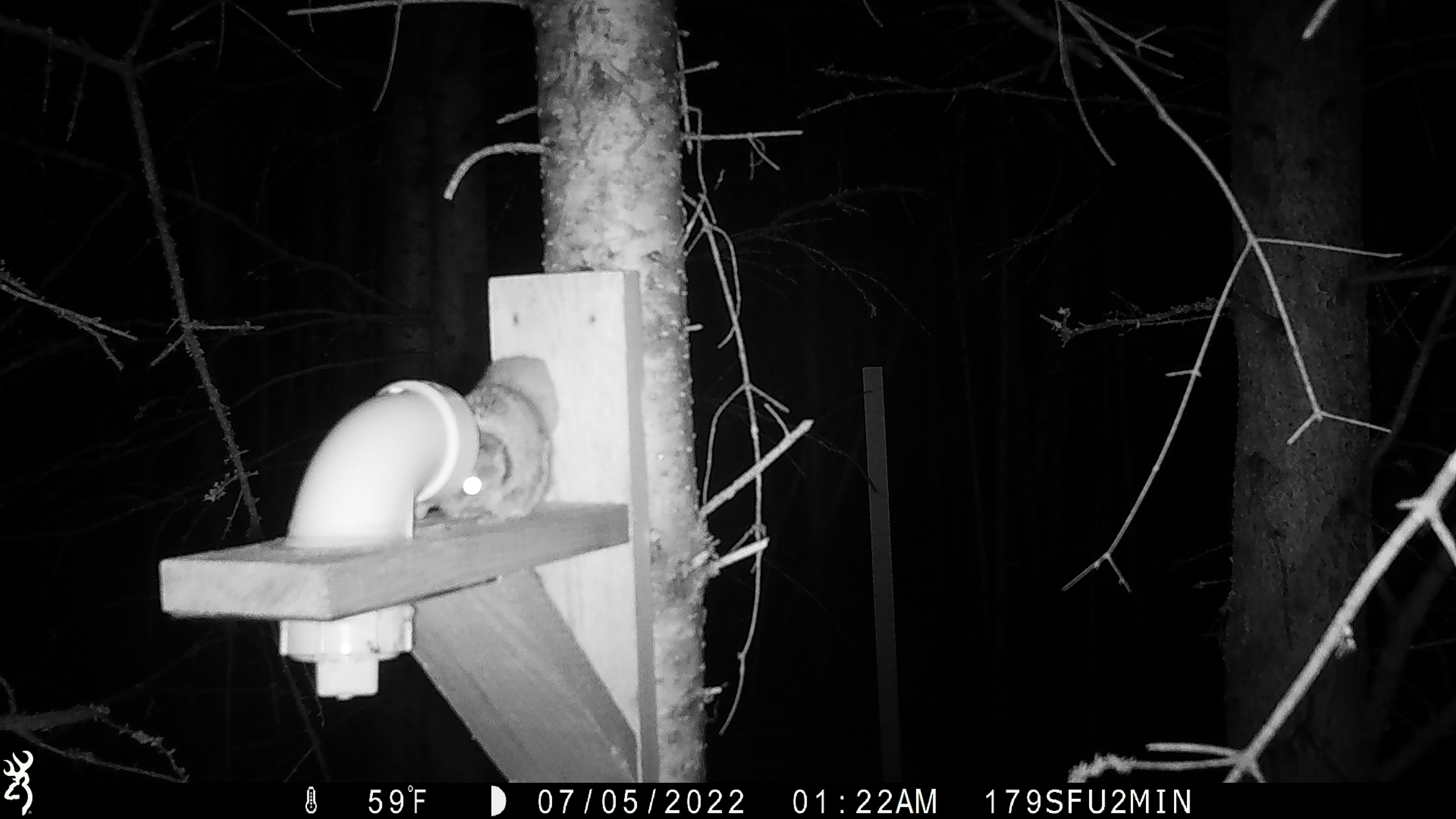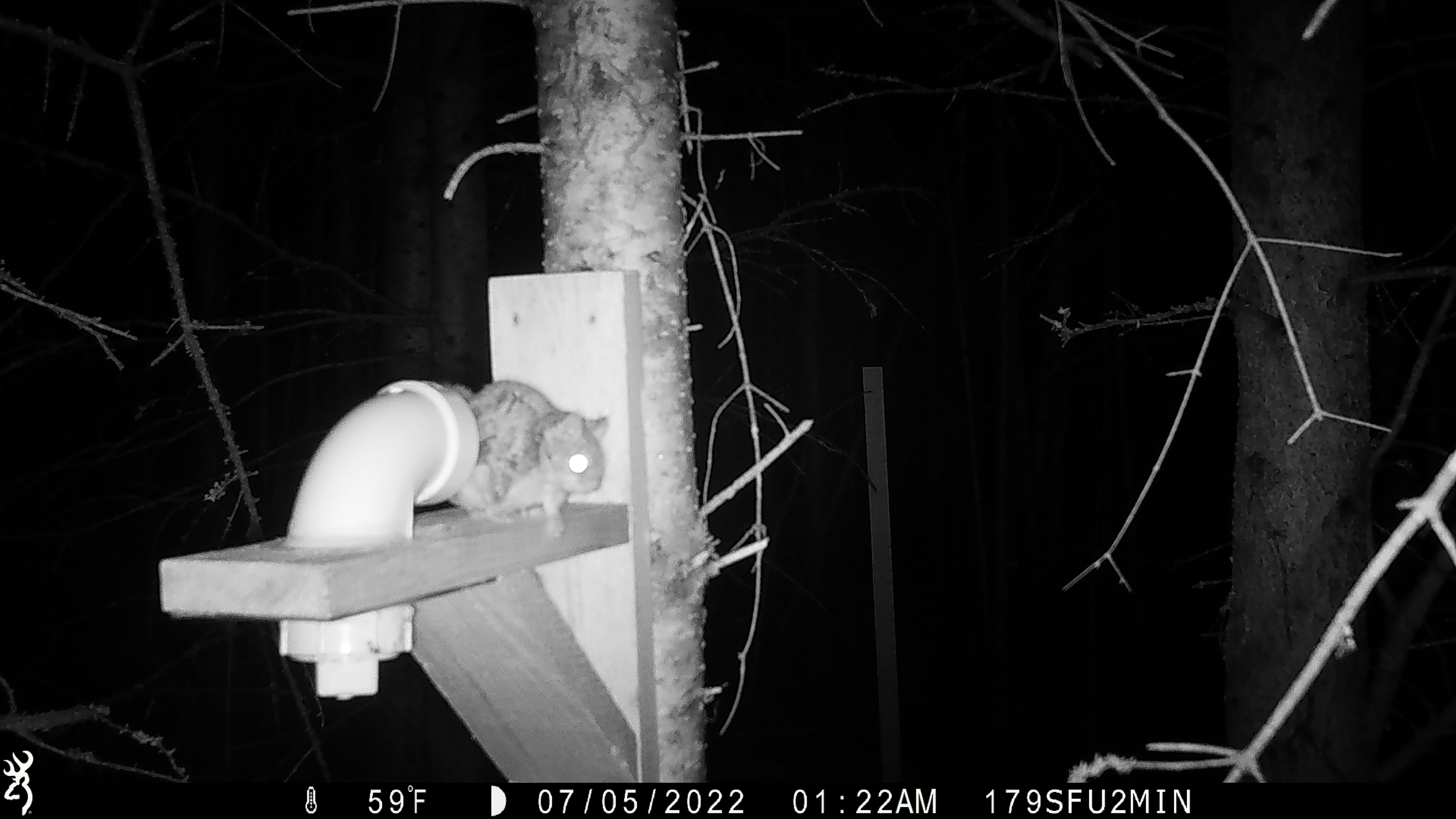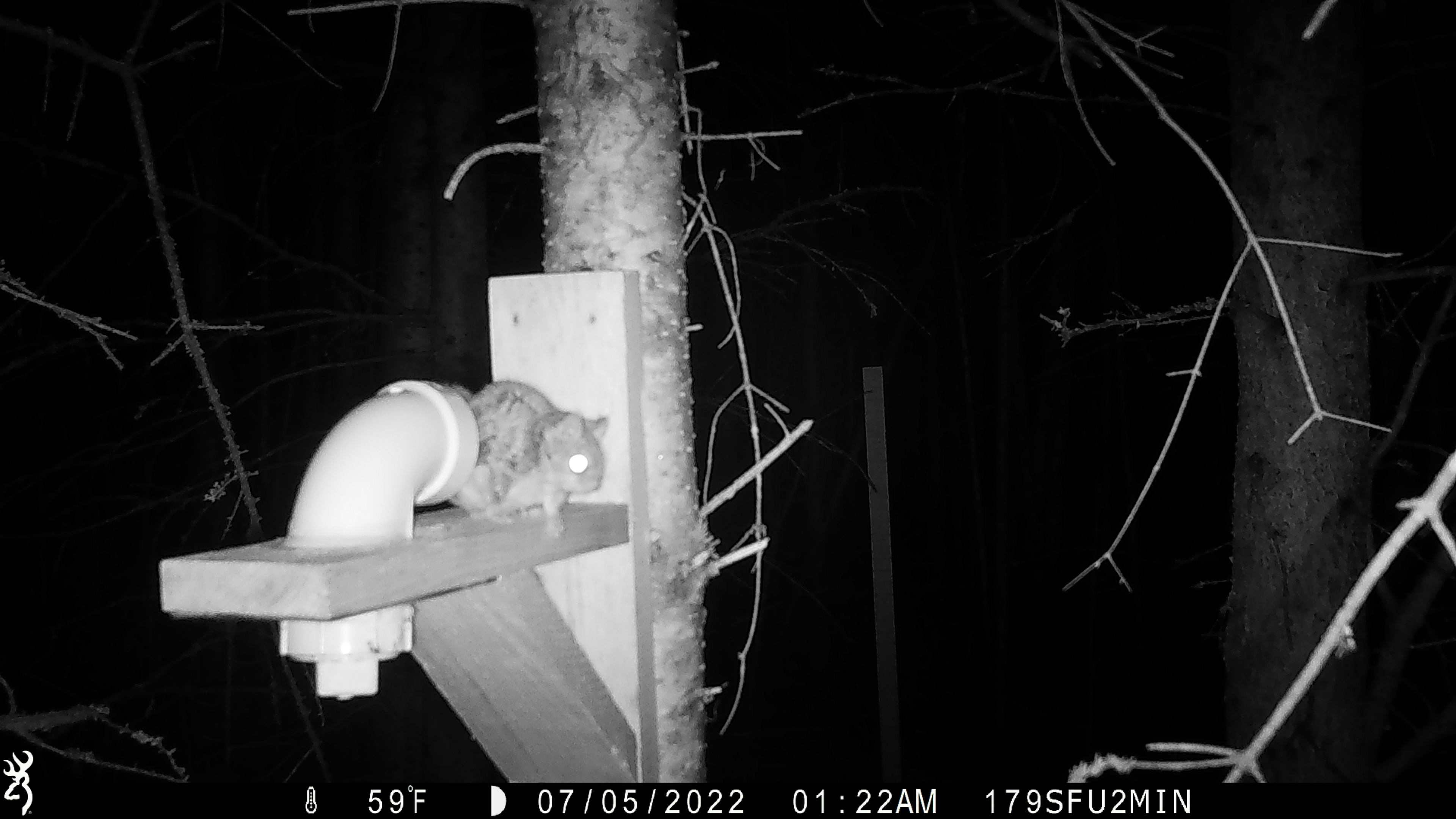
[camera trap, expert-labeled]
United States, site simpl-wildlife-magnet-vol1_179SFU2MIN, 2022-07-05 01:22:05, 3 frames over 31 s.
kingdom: Animalia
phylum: Chordata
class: Mammalia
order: Rodentia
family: Sciuridae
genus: Glaucomys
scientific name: Glaucomys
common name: flying squirrel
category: flying squirrel sp.